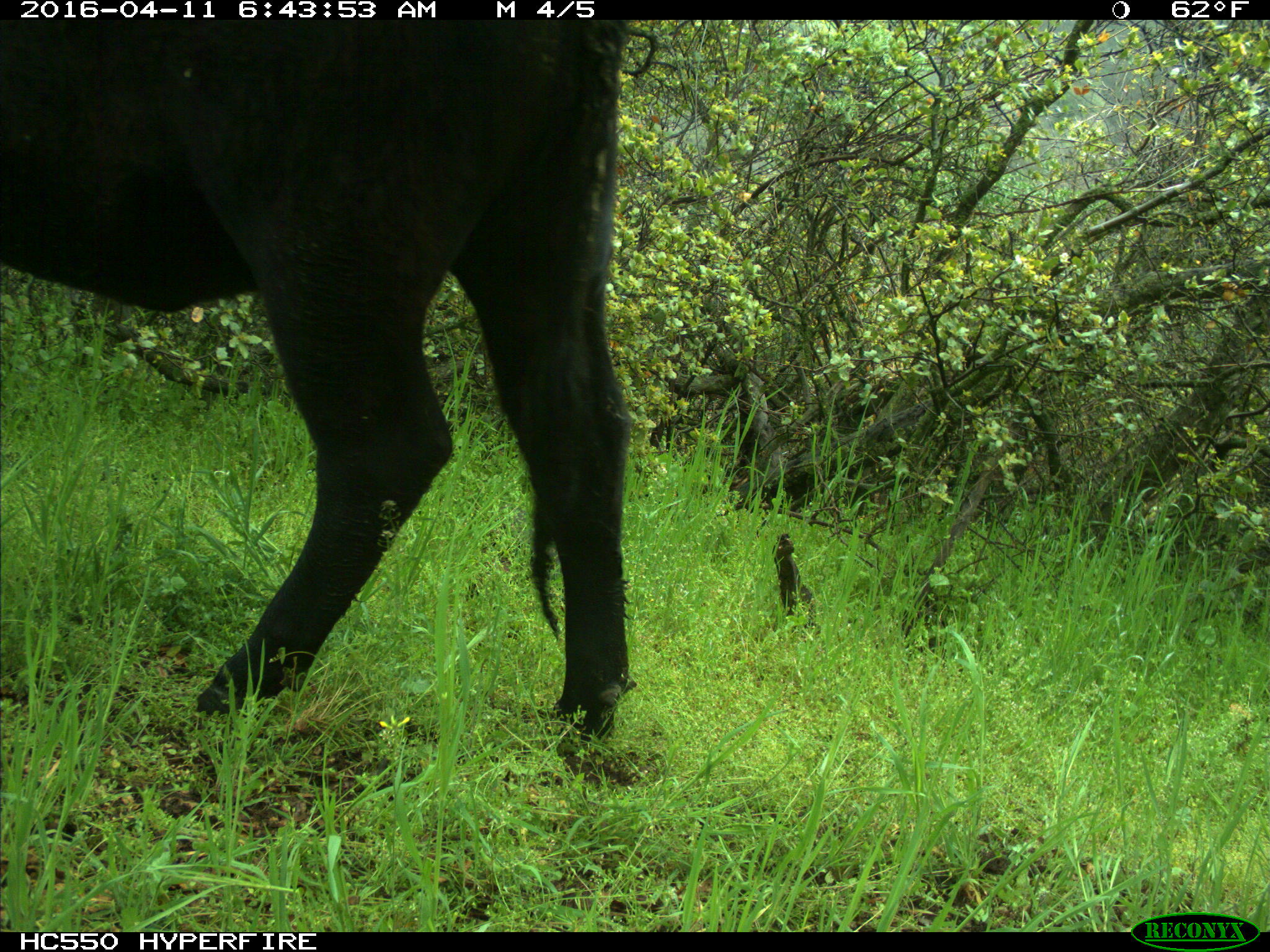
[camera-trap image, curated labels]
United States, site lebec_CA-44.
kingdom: Animalia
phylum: Chordata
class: Mammalia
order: Artiodactyla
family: Bovidae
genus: Bos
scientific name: Bos taurus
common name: domestic cow